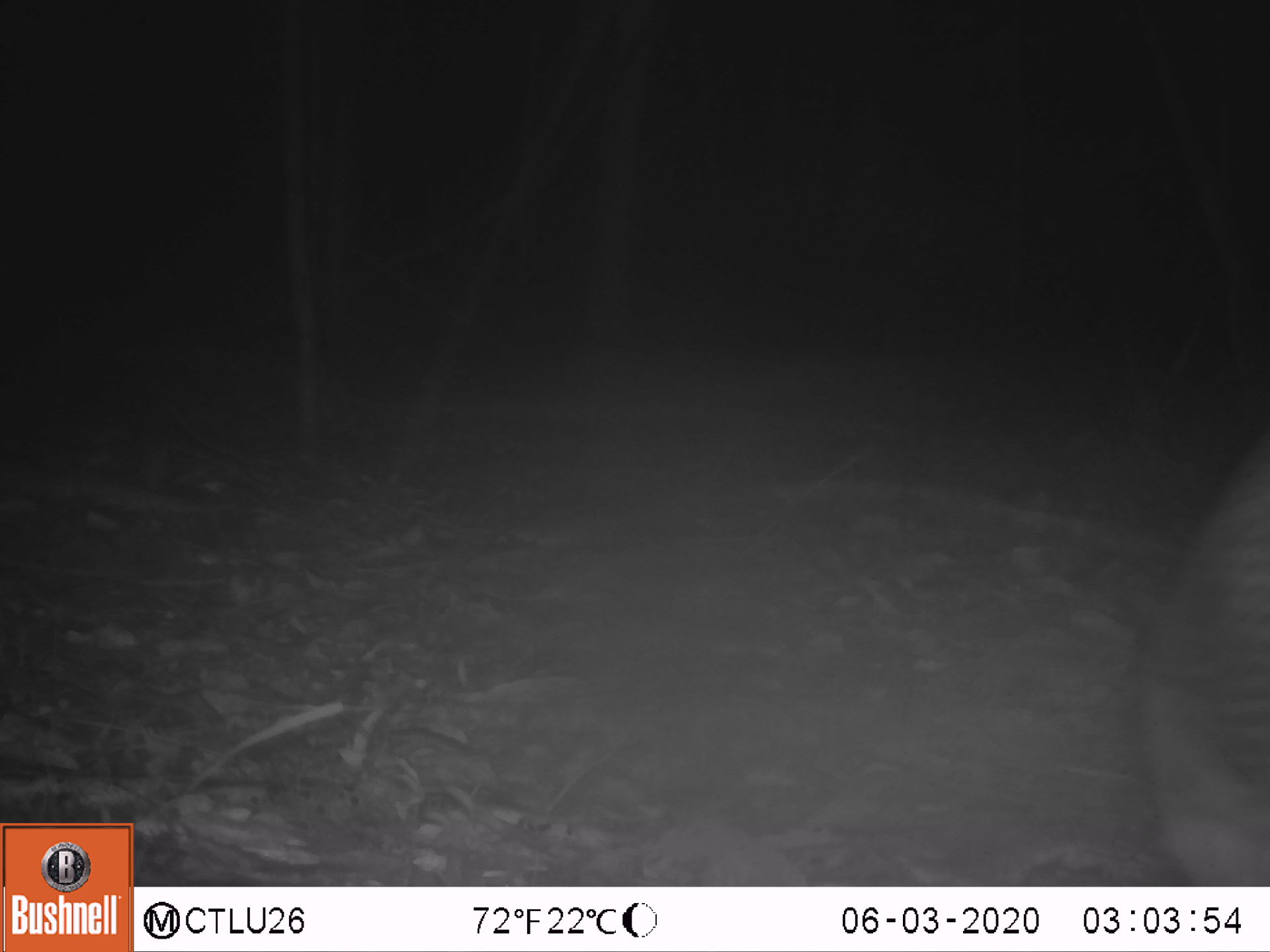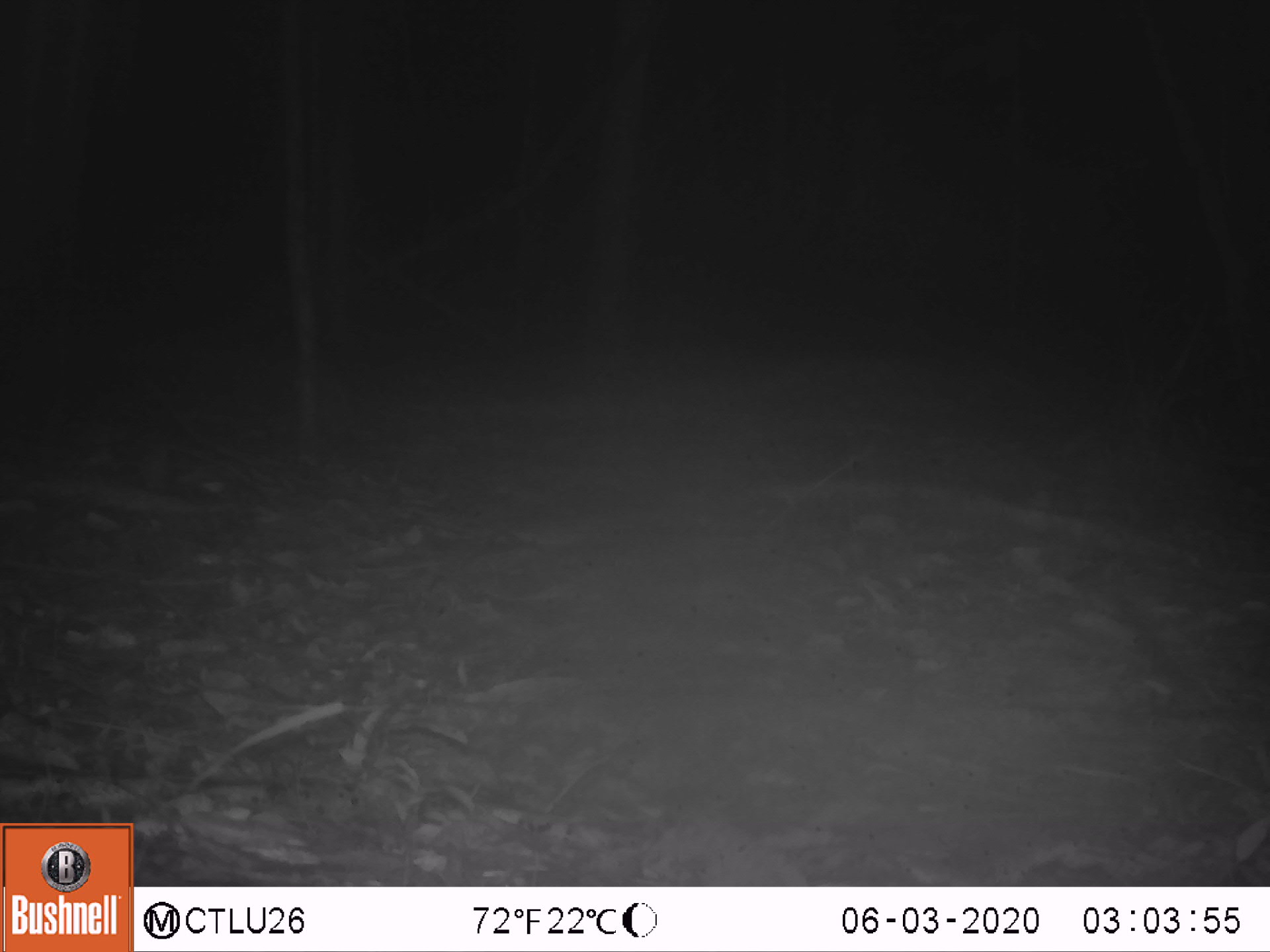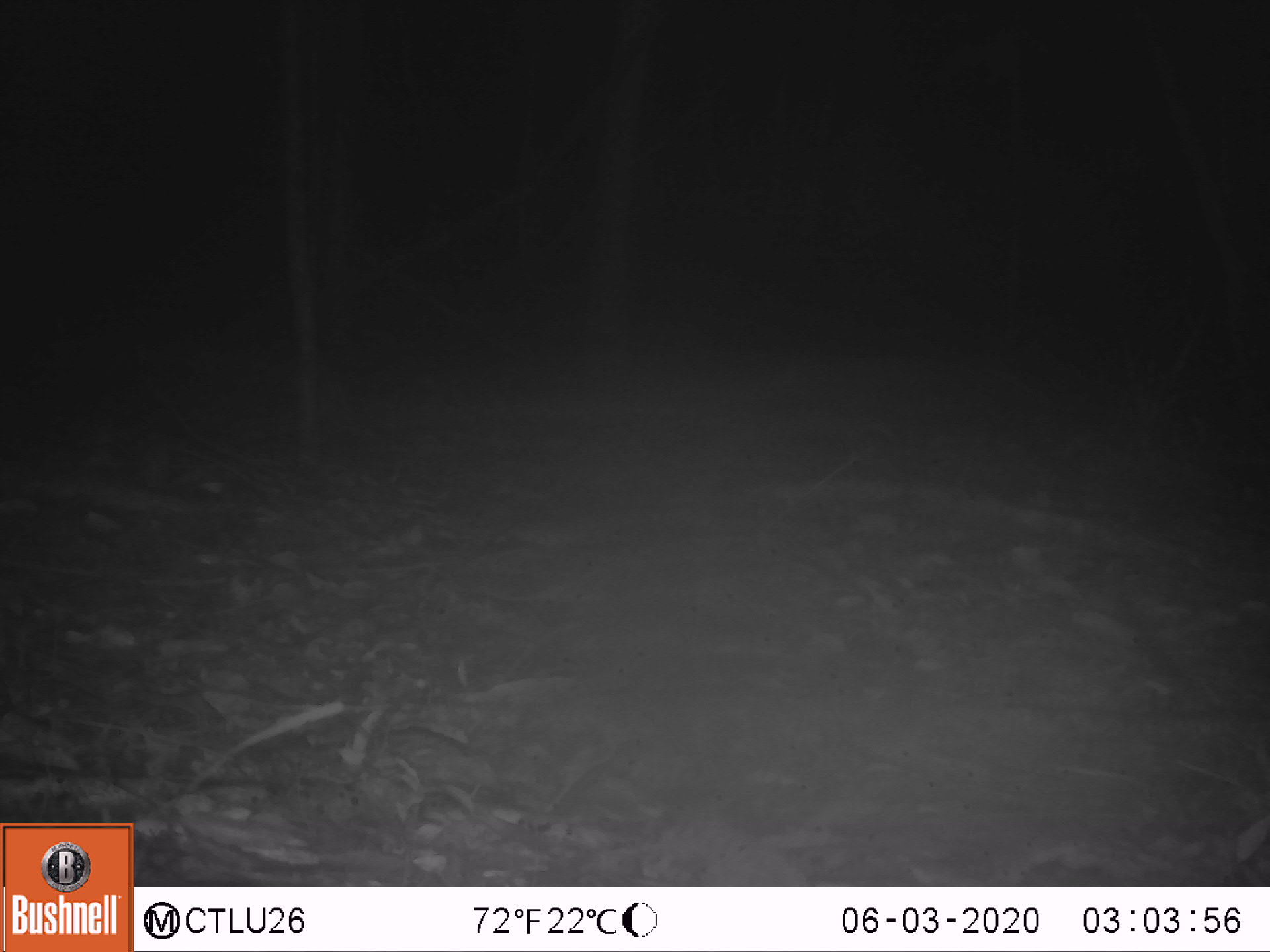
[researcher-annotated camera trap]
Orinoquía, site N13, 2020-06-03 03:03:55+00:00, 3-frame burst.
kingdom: Animalia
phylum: Chordata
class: Mammalia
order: Cingulata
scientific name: Cingulata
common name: armadillo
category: unknown armadillo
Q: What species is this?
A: Unknown armadillo (armadillo) (Cingulata).